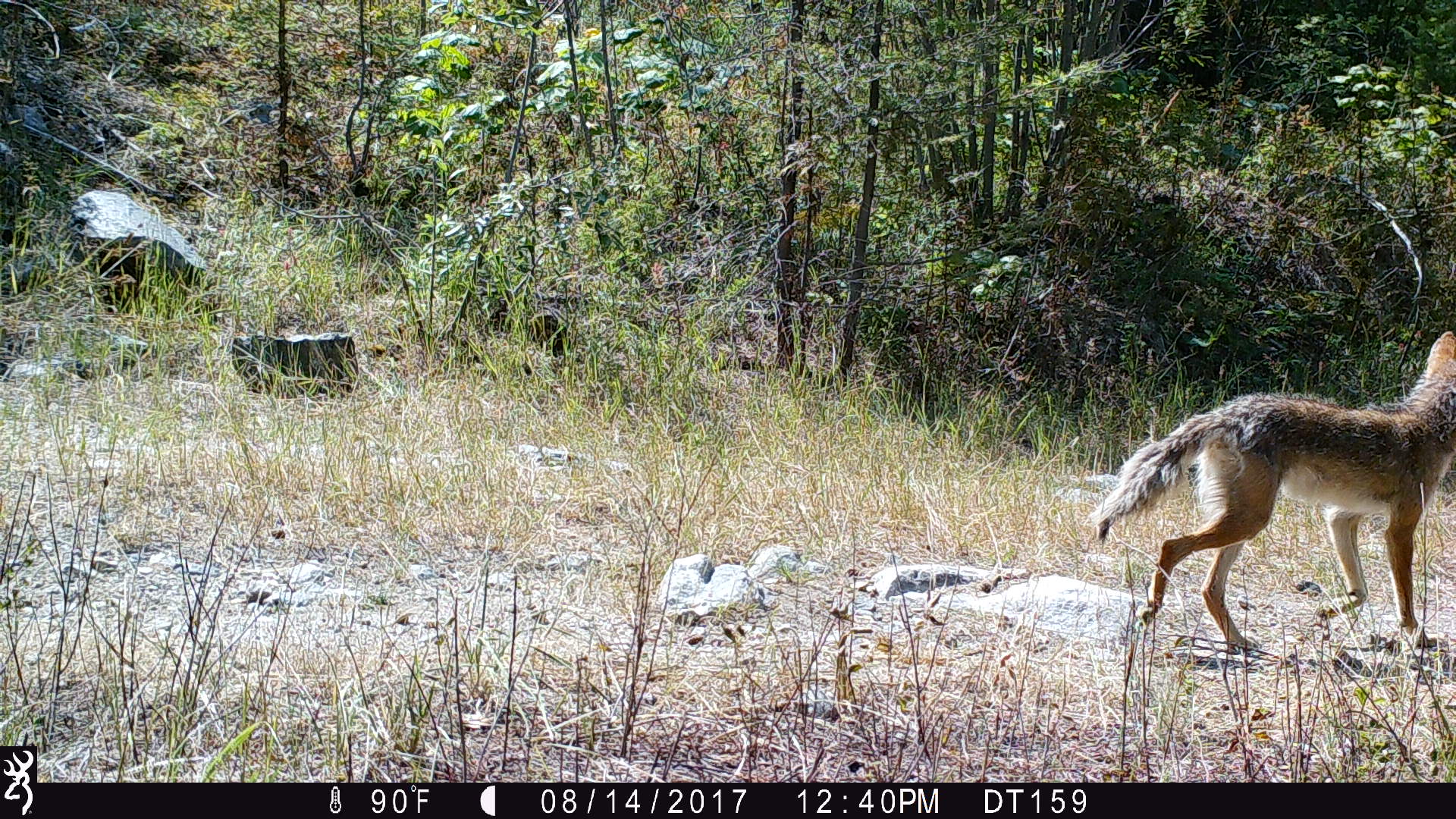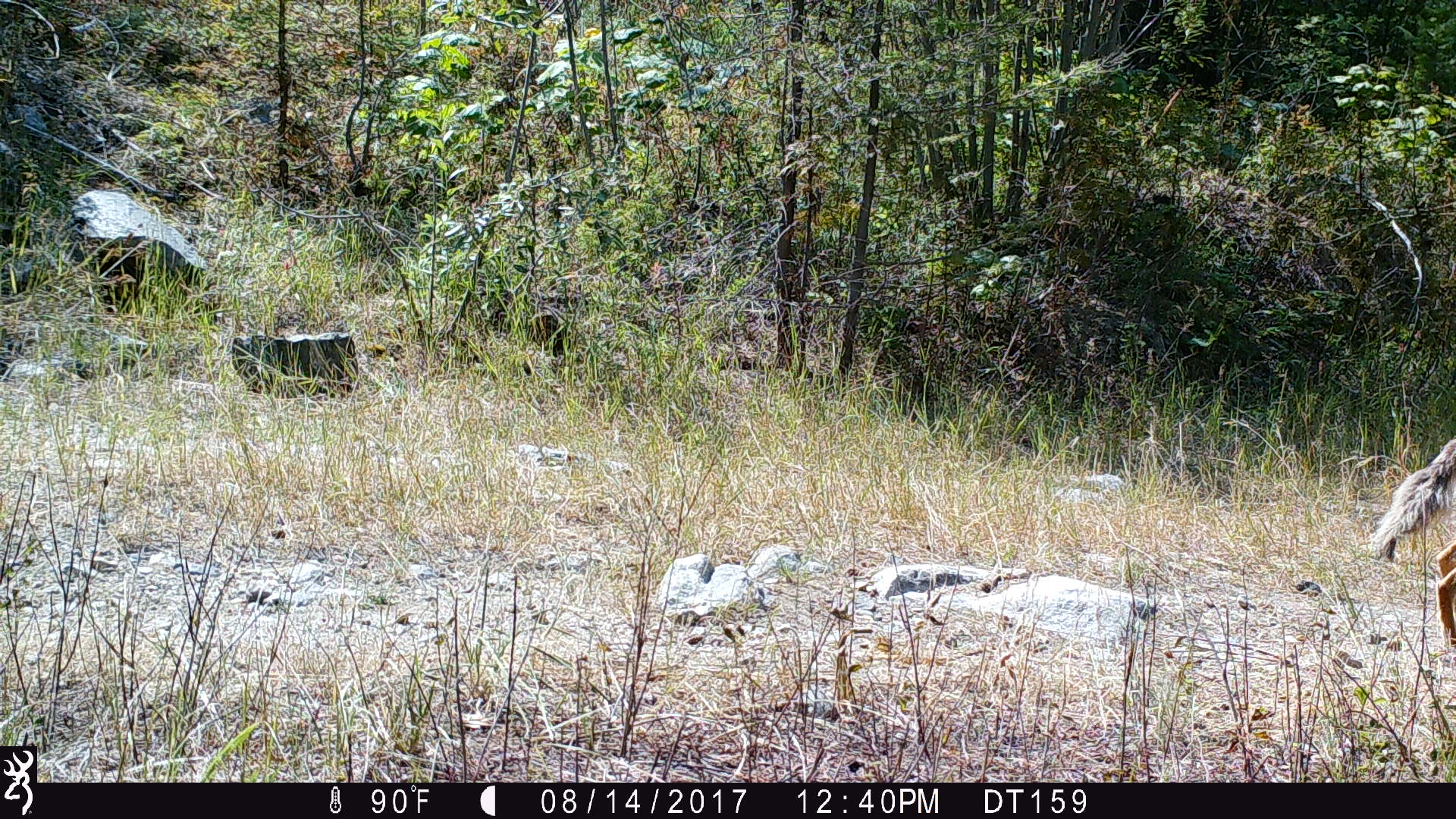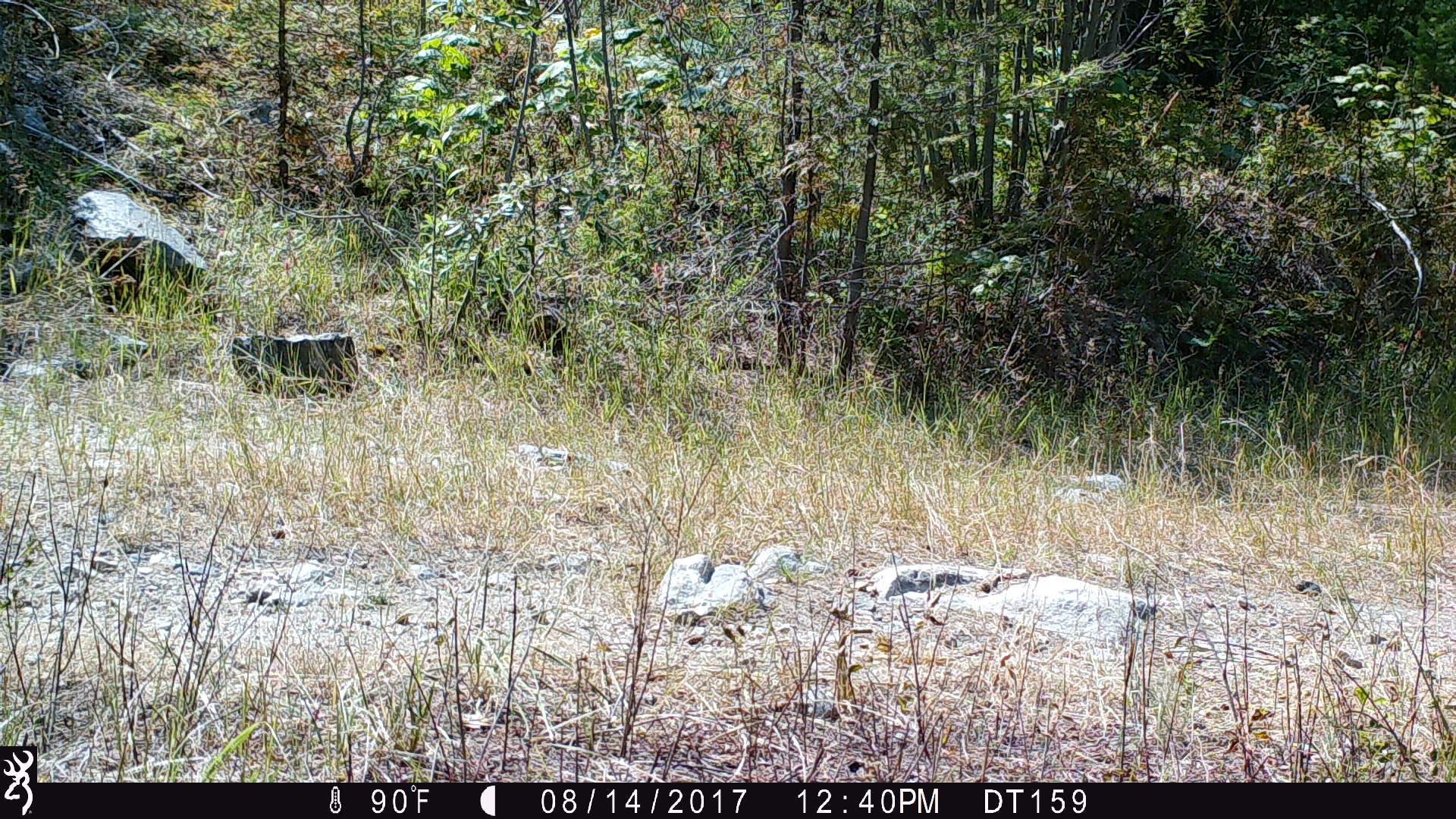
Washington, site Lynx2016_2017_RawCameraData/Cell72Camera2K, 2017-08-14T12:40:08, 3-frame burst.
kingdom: Animalia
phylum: Chordata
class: Mammalia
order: Carnivora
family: Canidae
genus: Canis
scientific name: Canis latrans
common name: coyote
Canis latrans (coyote). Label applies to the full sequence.